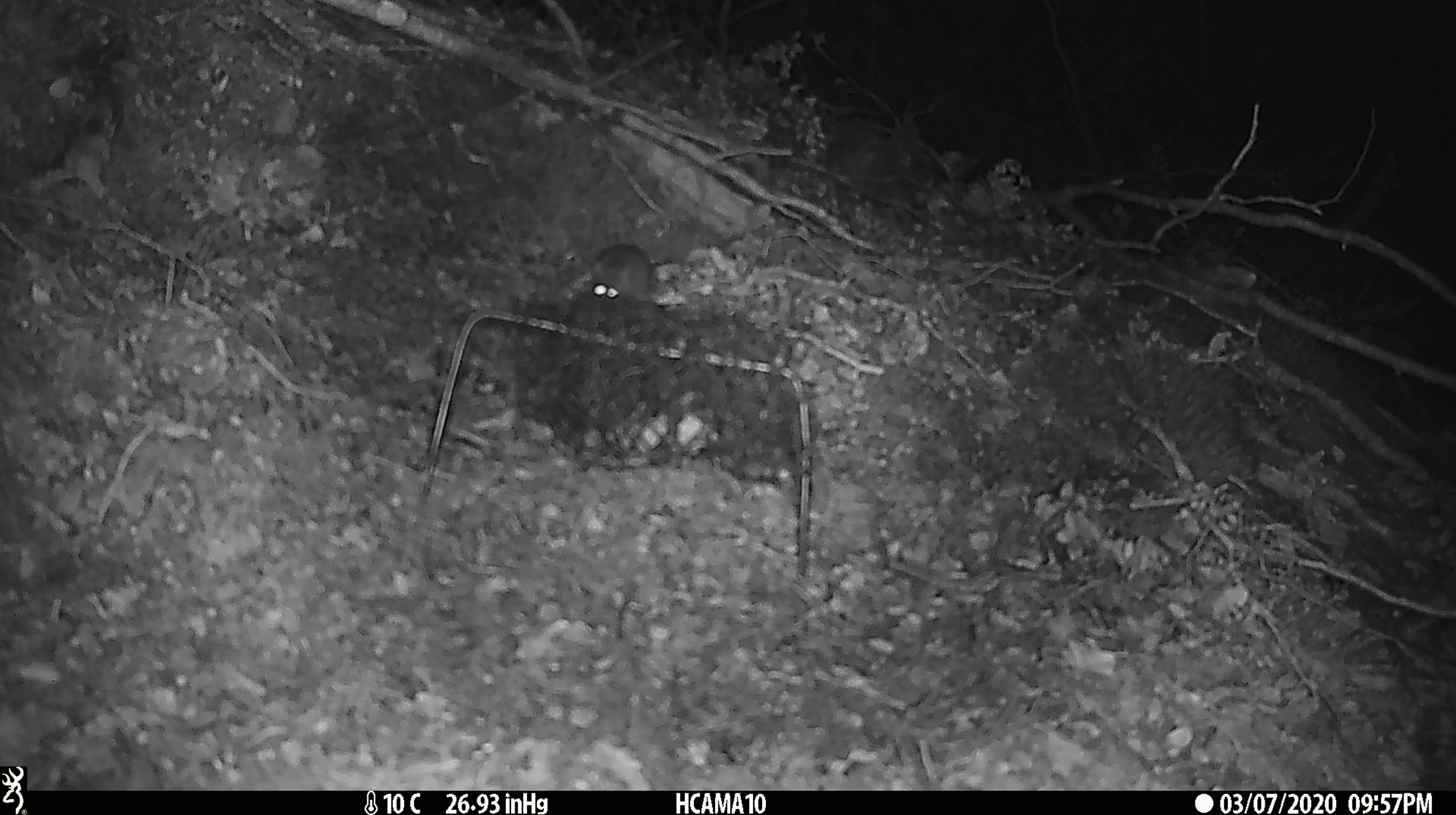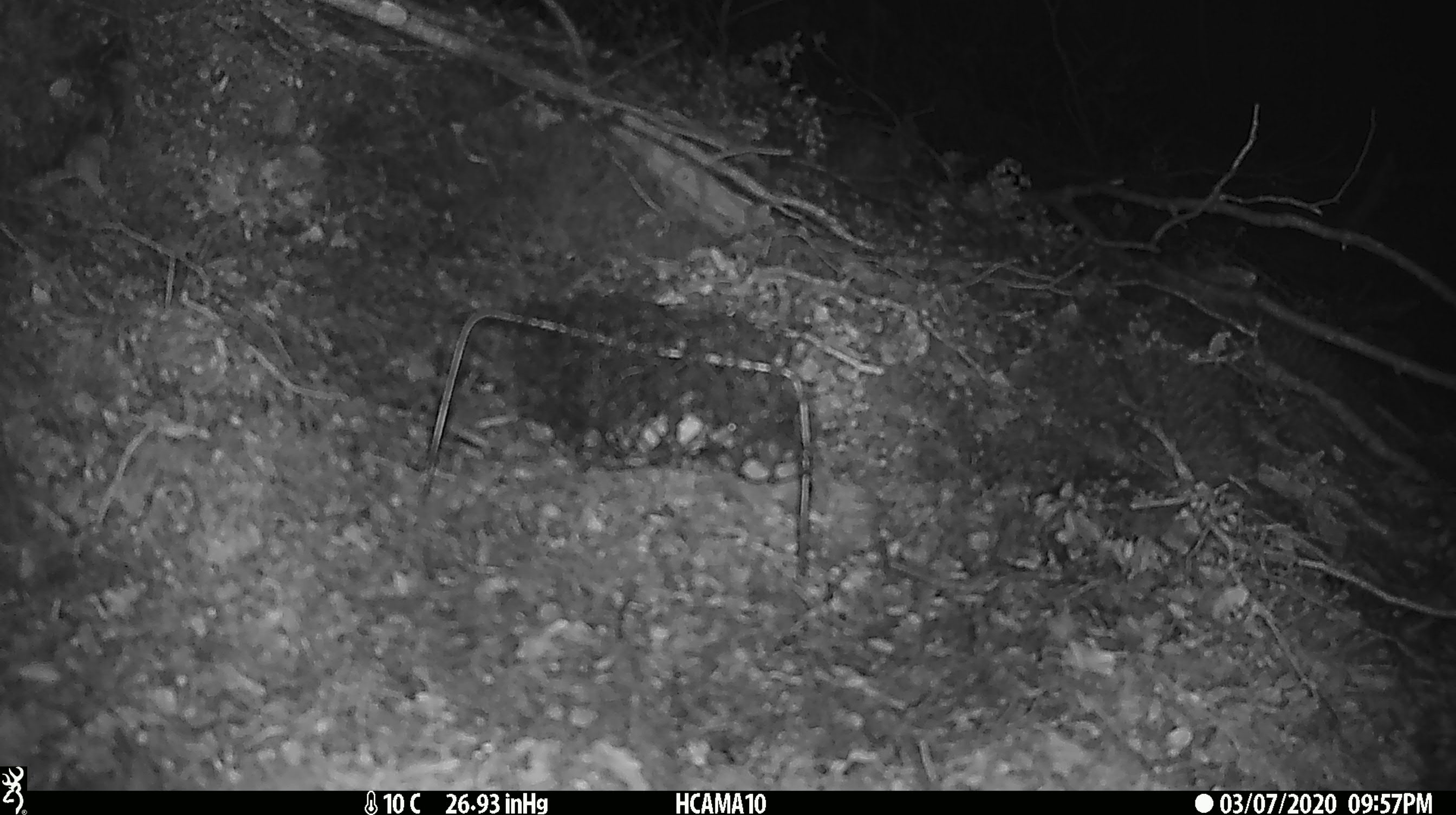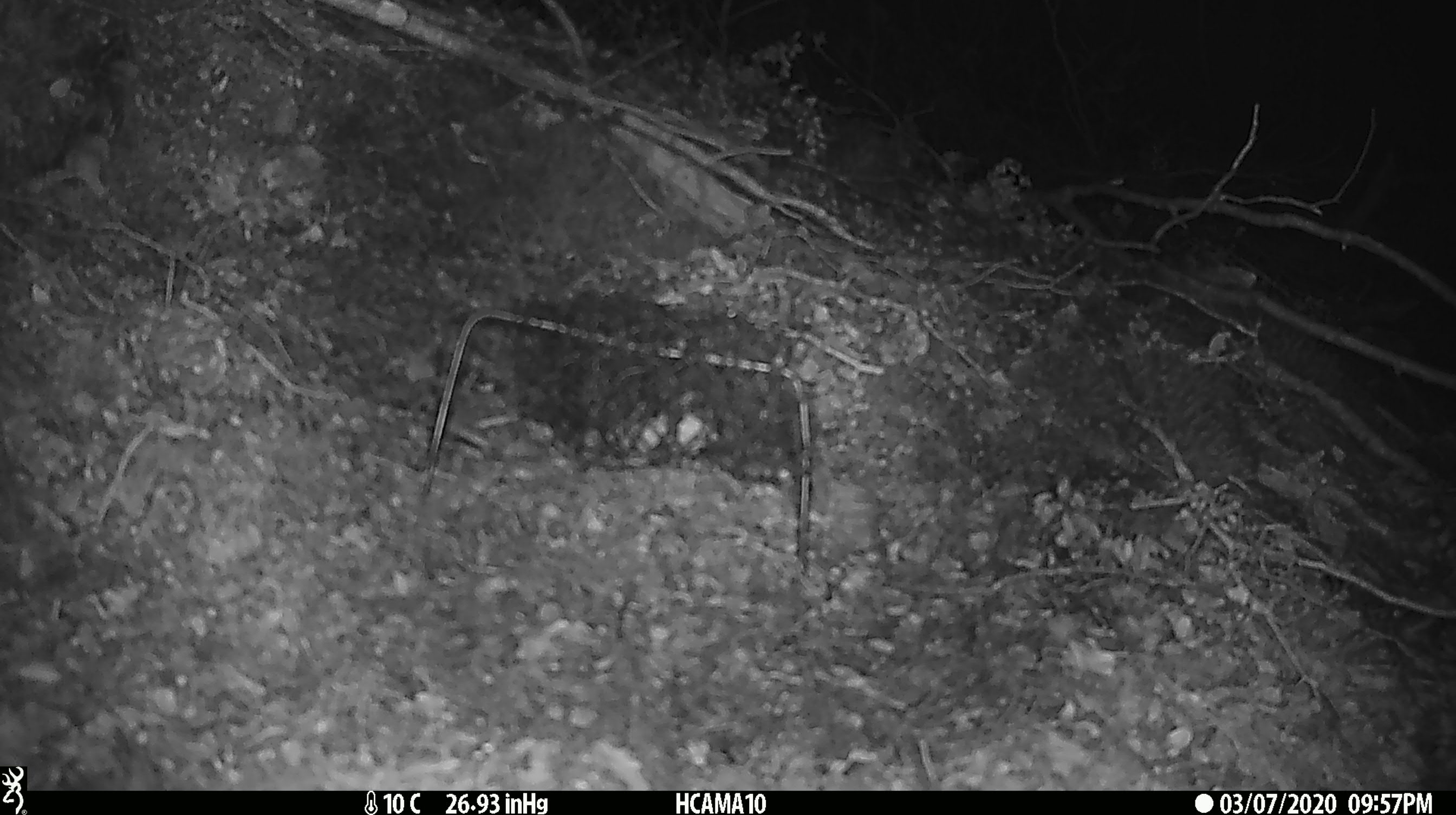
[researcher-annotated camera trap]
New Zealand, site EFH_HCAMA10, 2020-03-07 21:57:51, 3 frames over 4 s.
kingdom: Animalia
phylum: Chordata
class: Mammalia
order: Rodentia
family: Muridae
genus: Mus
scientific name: Mus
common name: mouse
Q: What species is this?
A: Mouse (Mus).